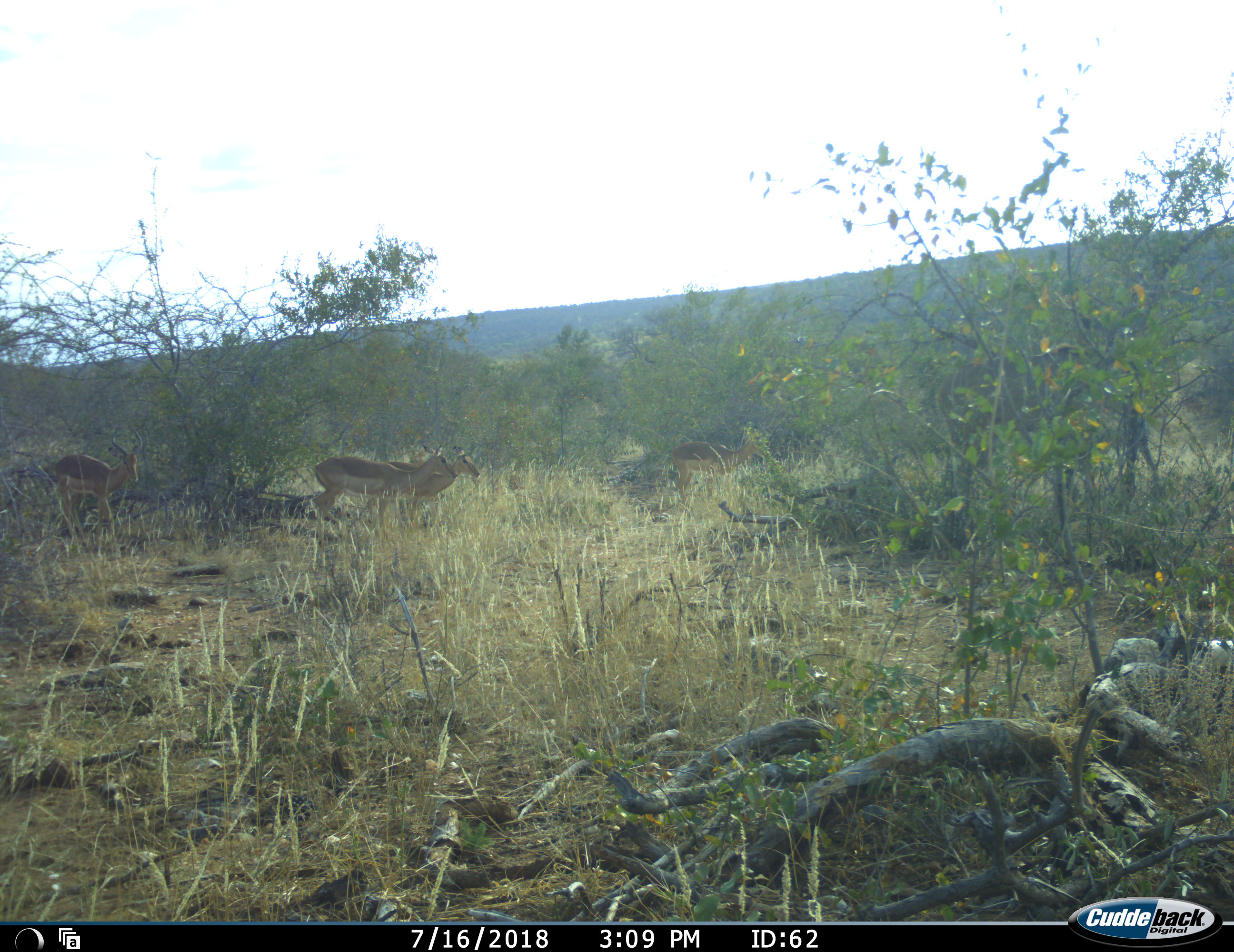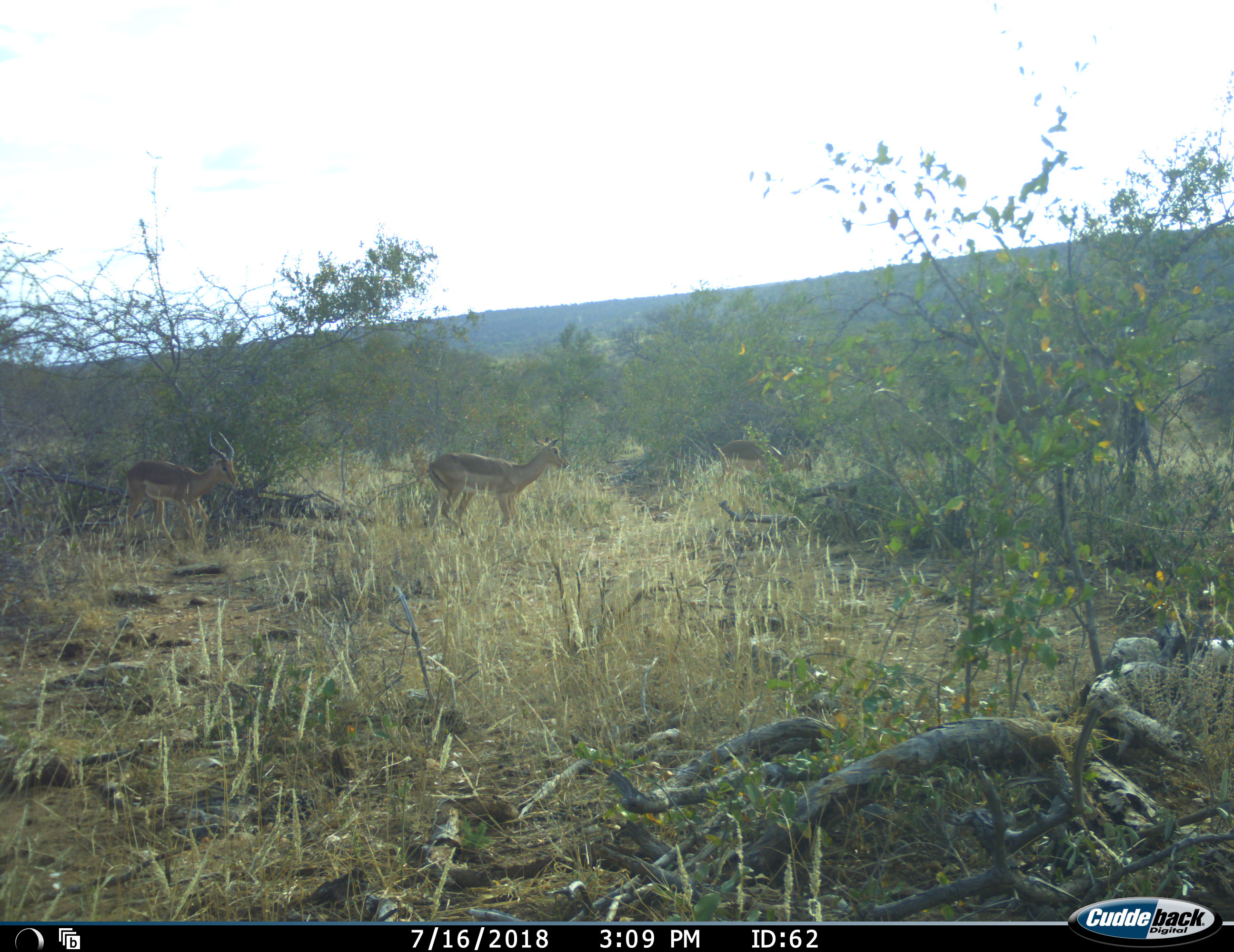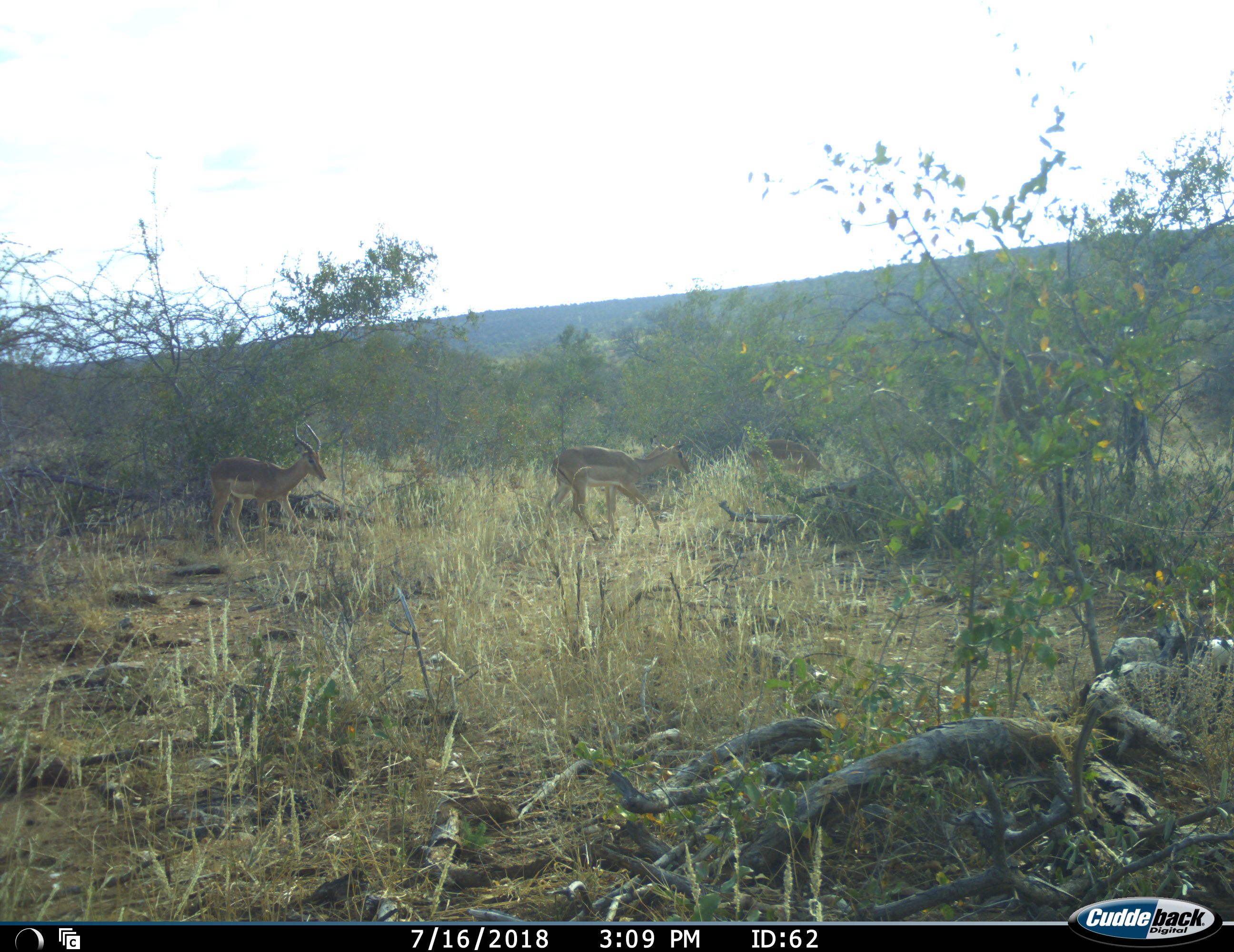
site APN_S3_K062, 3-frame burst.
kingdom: Animalia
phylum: Chordata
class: Mammalia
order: Artiodactyla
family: Bovidae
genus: Aepyceros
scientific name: Aepyceros melampus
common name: impala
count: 4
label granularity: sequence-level